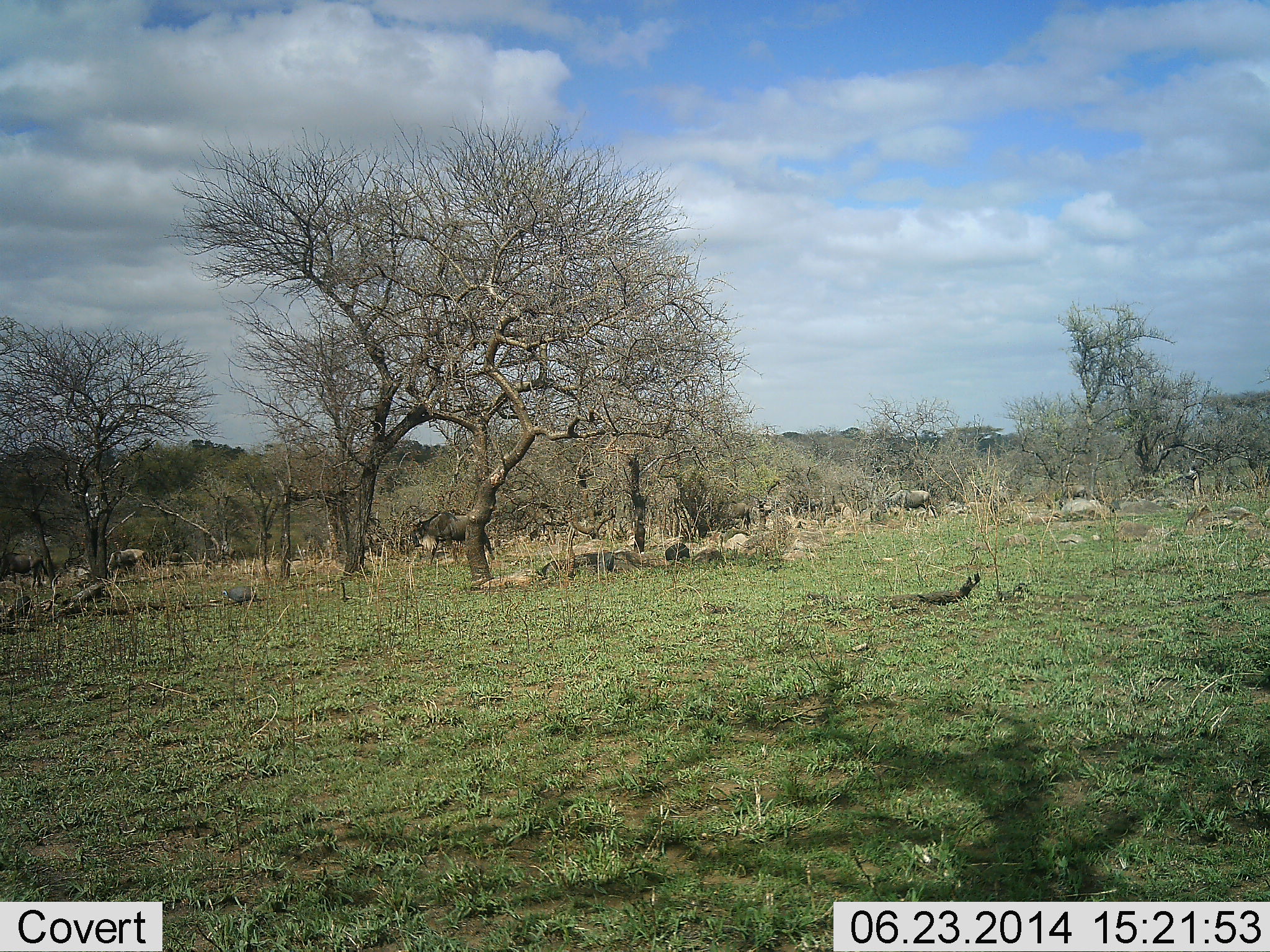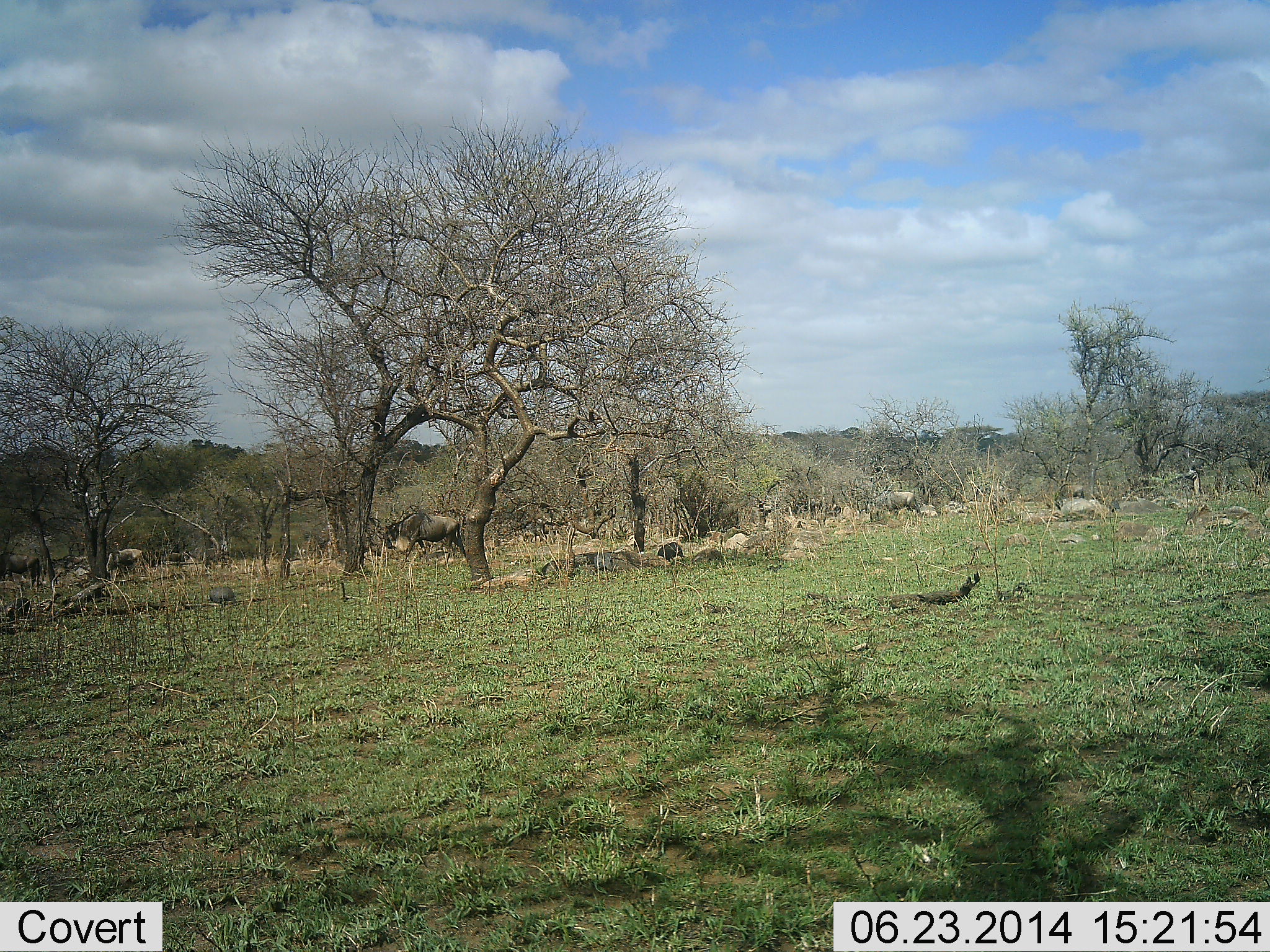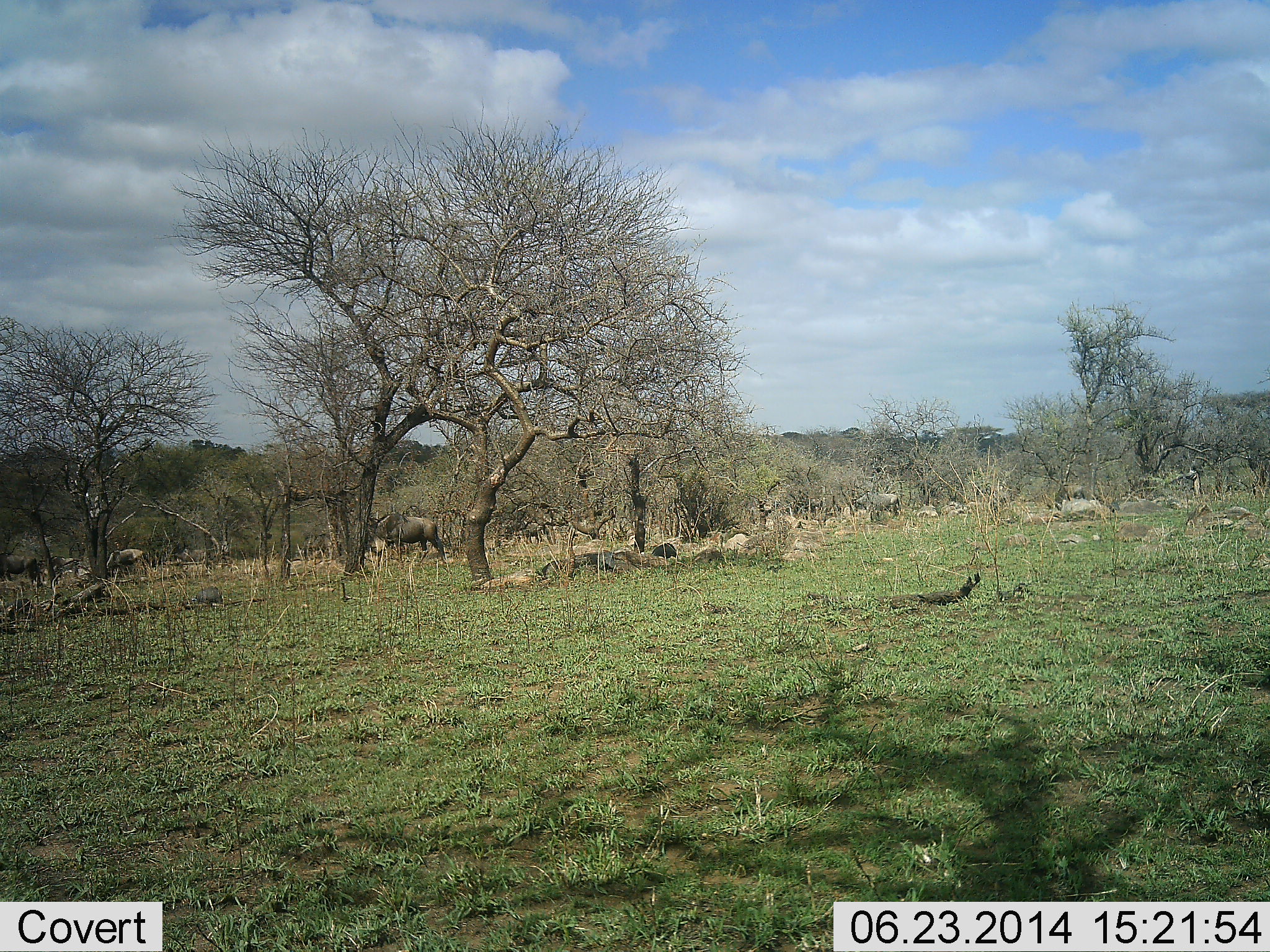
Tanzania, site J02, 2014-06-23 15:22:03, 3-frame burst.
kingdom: Animalia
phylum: Chordata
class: Aves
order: Galliformes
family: Numididae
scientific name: Numididae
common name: guinea fowl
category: guineafowl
Guineafowl (guinea fowl) (Numididae), count 3. Behavior (volunteer vote fractions): standing 0%, resting 0%, moving 90%, interacting 0%. Young present (vote fraction): 0%. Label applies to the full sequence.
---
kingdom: Animalia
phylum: Chordata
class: Mammalia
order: Artiodactyla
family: Bovidae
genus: Connochaetes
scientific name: Connochaetes taurinus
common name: blue wildebeest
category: wildebeest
Wildebeest (blue wildebeest) (Connochaetes taurinus), count 11-50. Behavior (volunteer vote fractions): standing 0%, resting 0%, moving 95%, interacting 0%. Young present (vote fraction): 9%. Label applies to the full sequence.